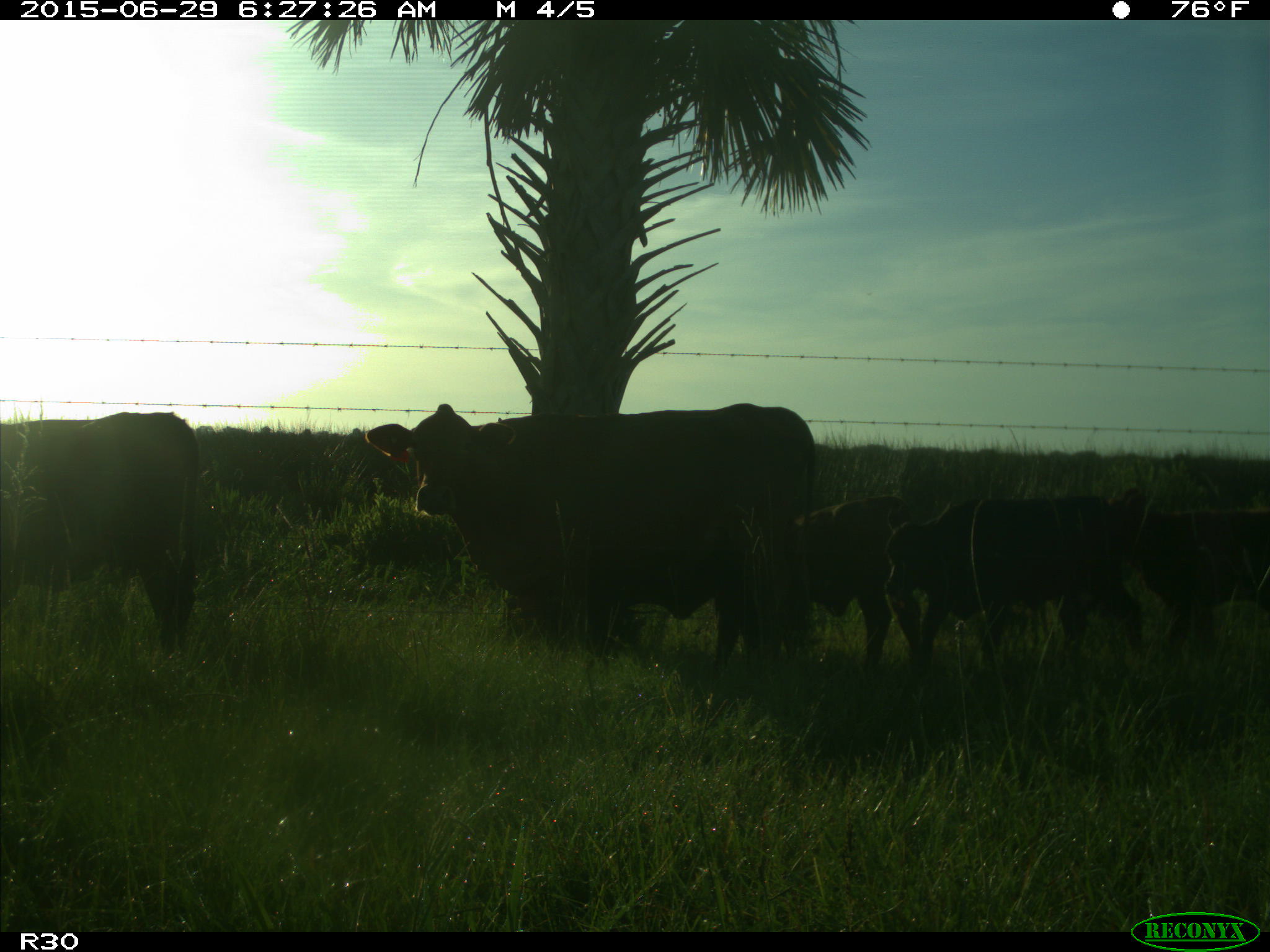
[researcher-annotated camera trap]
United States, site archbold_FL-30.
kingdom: Animalia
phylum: Chordata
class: Mammalia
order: Artiodactyla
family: Bovidae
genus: Bos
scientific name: Bos taurus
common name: domestic cow